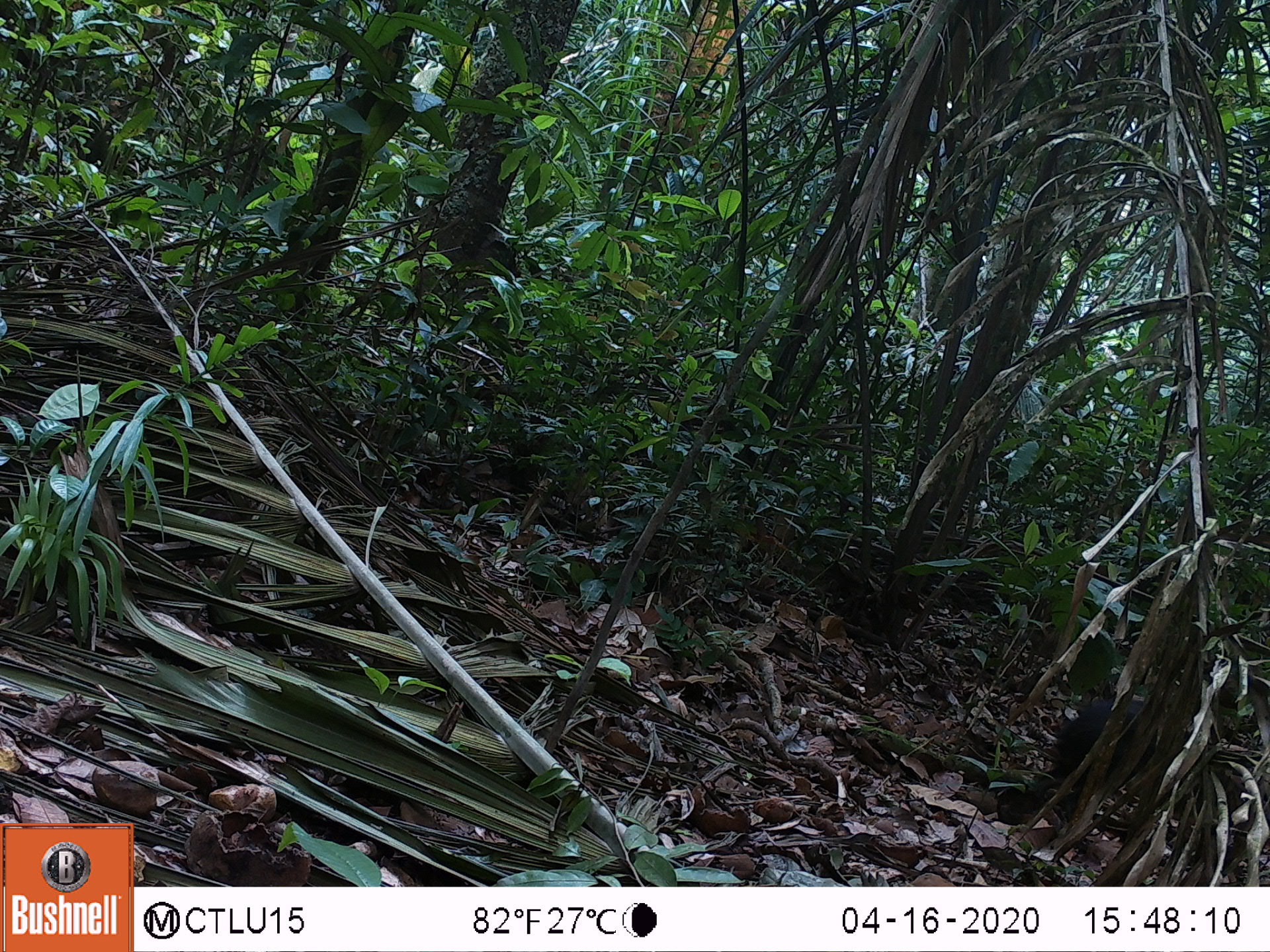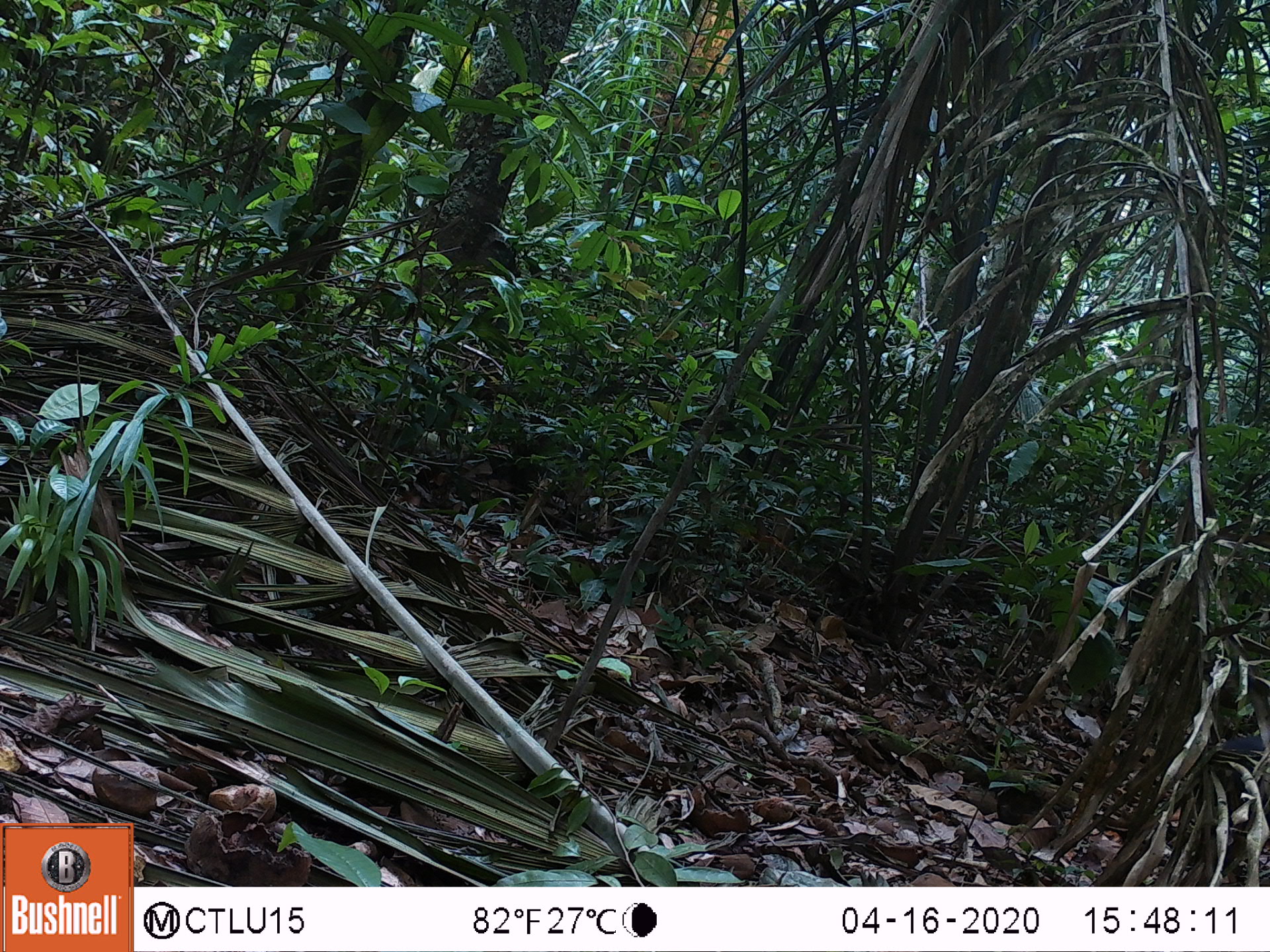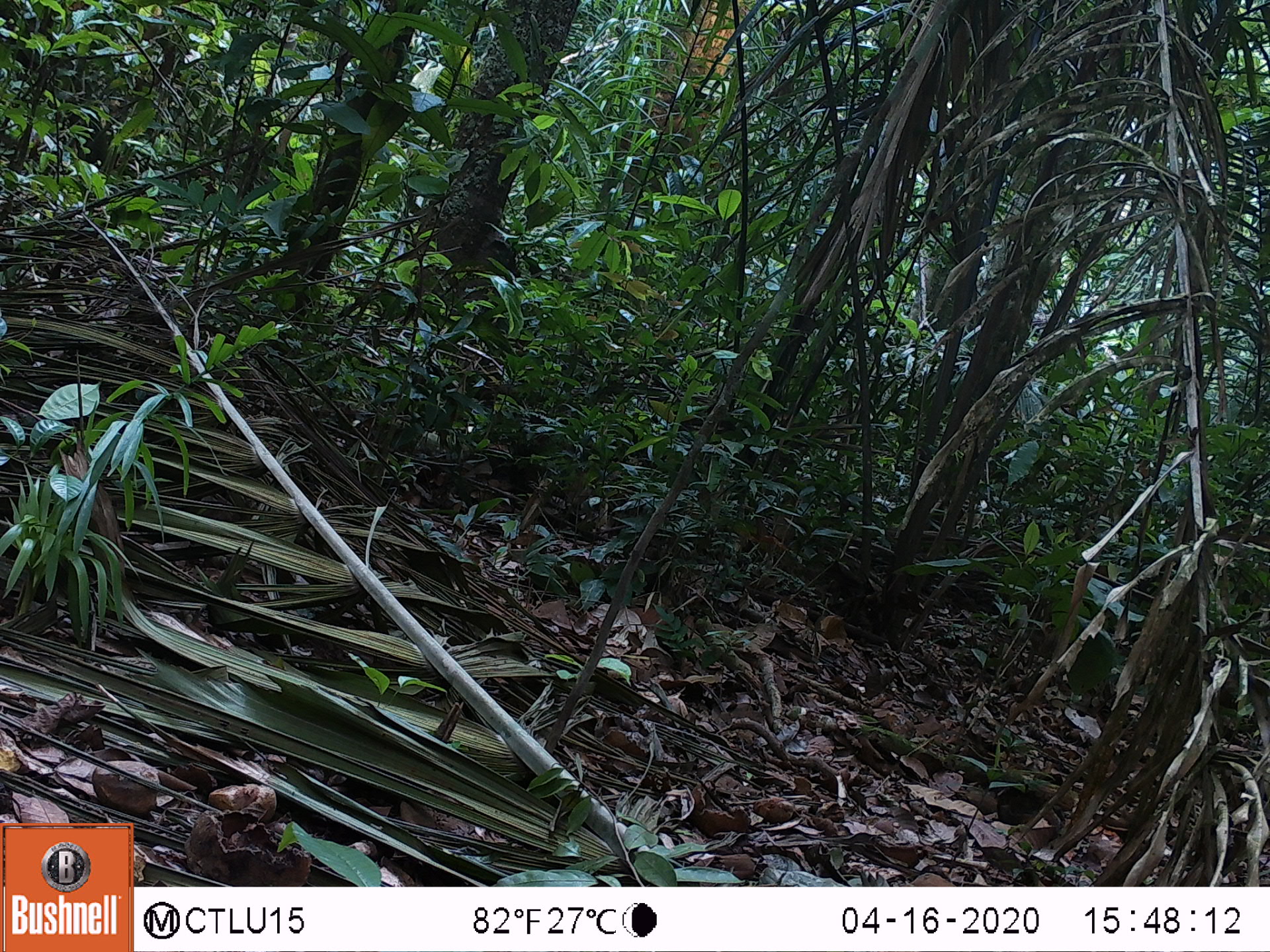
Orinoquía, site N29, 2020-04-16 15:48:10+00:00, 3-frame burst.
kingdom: Animalia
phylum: Chordata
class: Mammalia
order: Rodentia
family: Dasyproctidae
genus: Dasyprocta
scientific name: Dasyprocta fuliginosa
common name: black agouti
Black agouti (Dasyprocta fuliginosa).